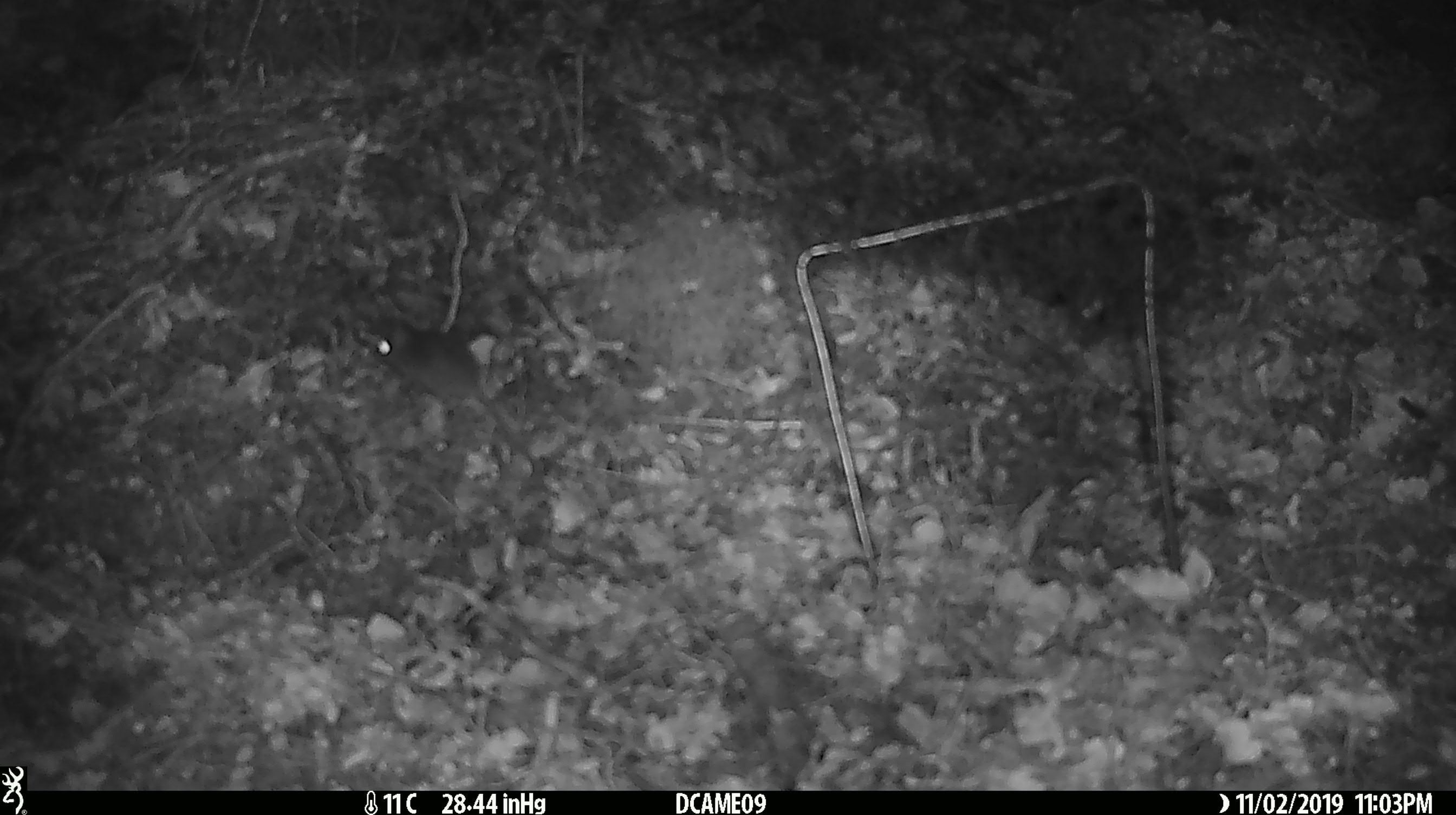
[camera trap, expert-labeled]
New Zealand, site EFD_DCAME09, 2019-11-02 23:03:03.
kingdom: Animalia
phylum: Chordata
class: Mammalia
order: Rodentia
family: Muridae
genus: Mus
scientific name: Mus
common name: mouse